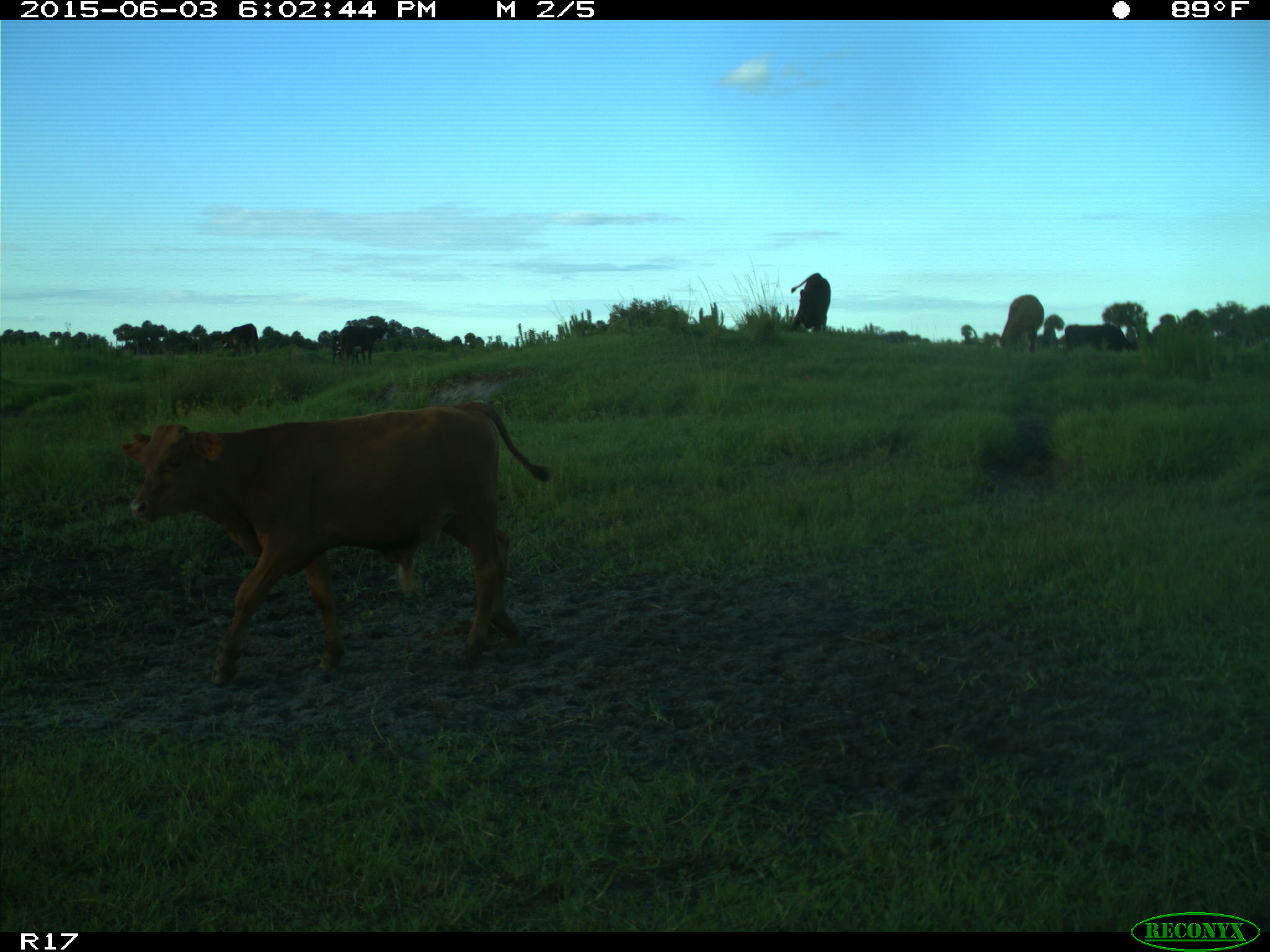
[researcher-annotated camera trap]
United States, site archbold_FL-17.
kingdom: Animalia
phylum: Chordata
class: Mammalia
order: Artiodactyla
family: Bovidae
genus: Bos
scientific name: Bos taurus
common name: domestic cow